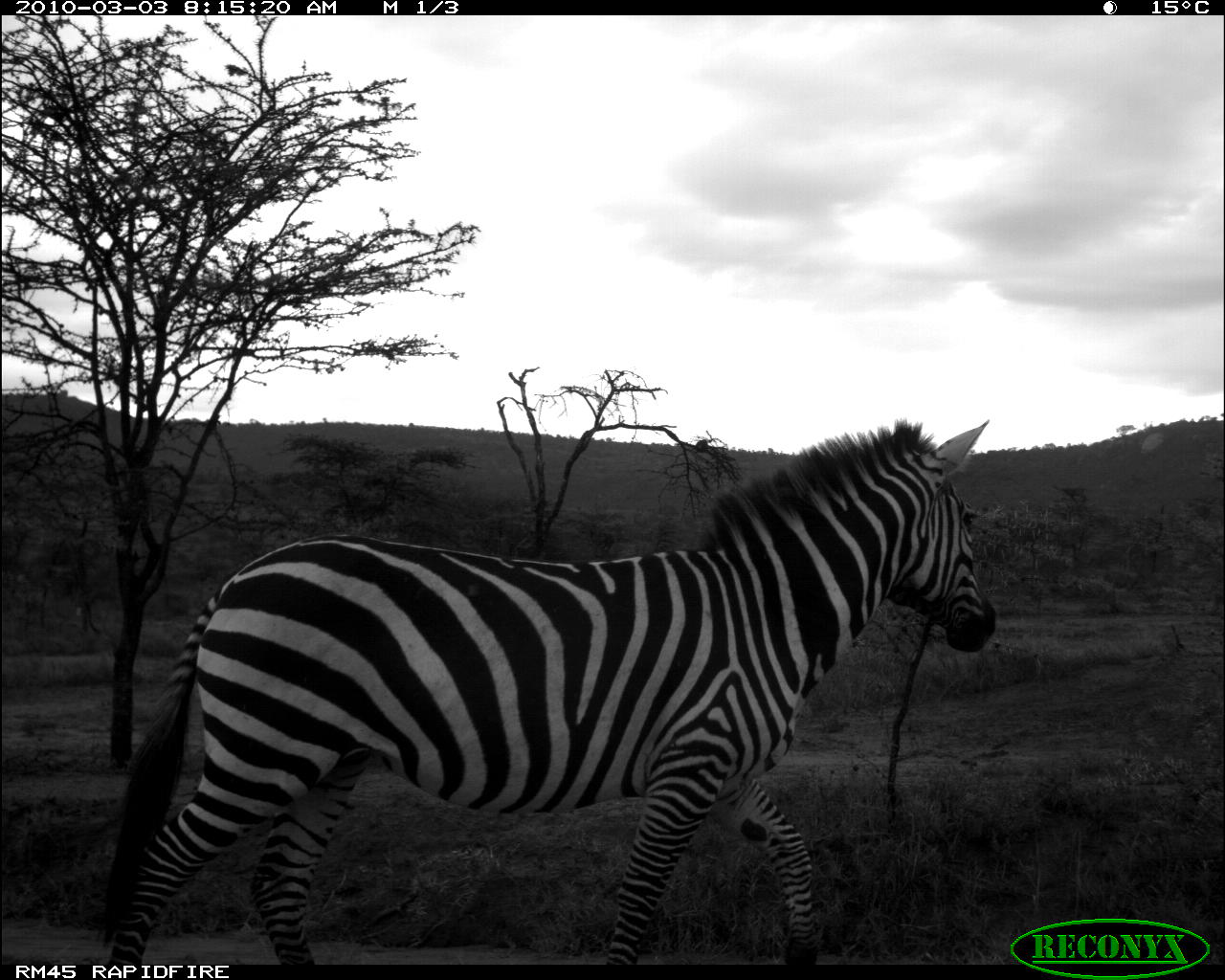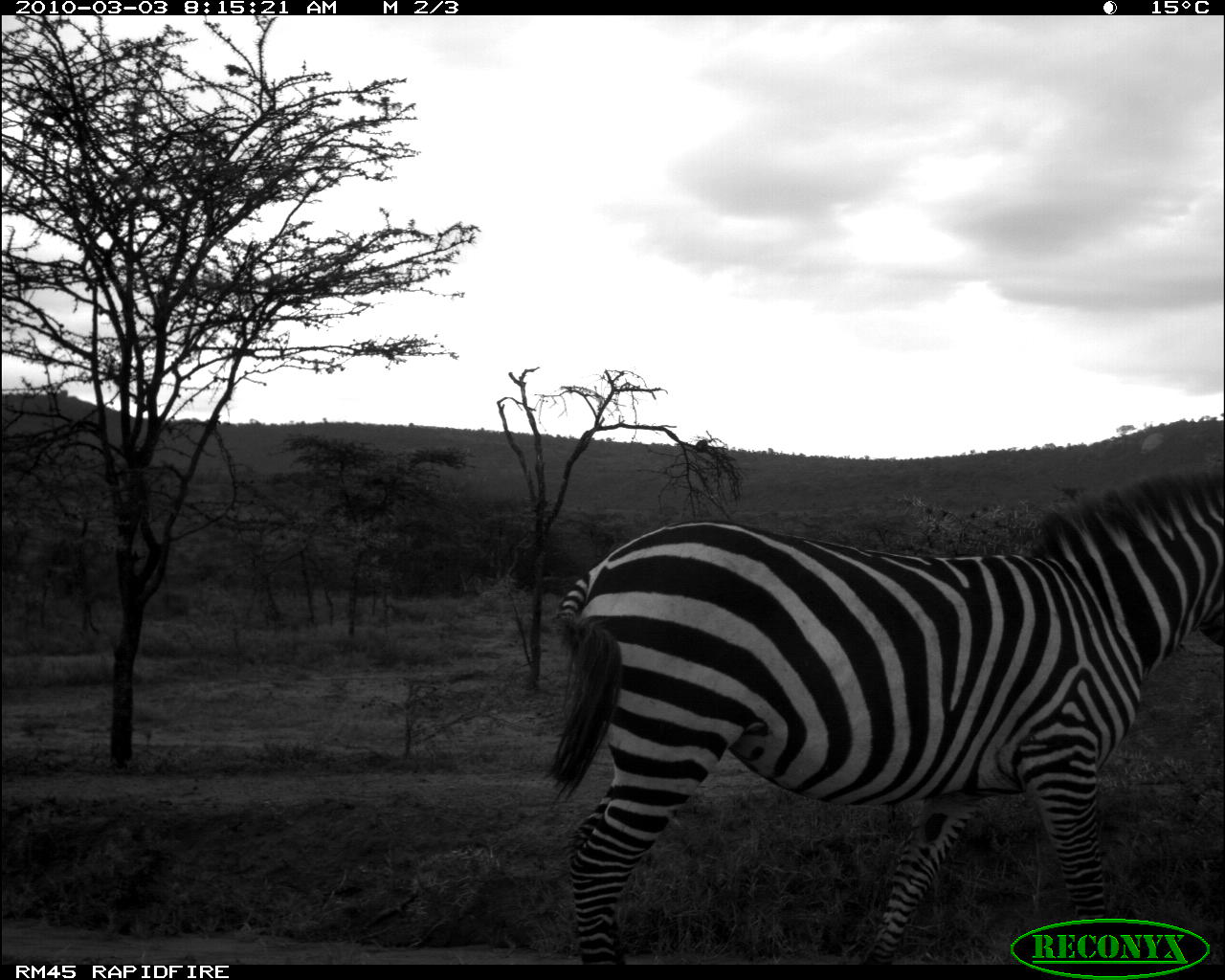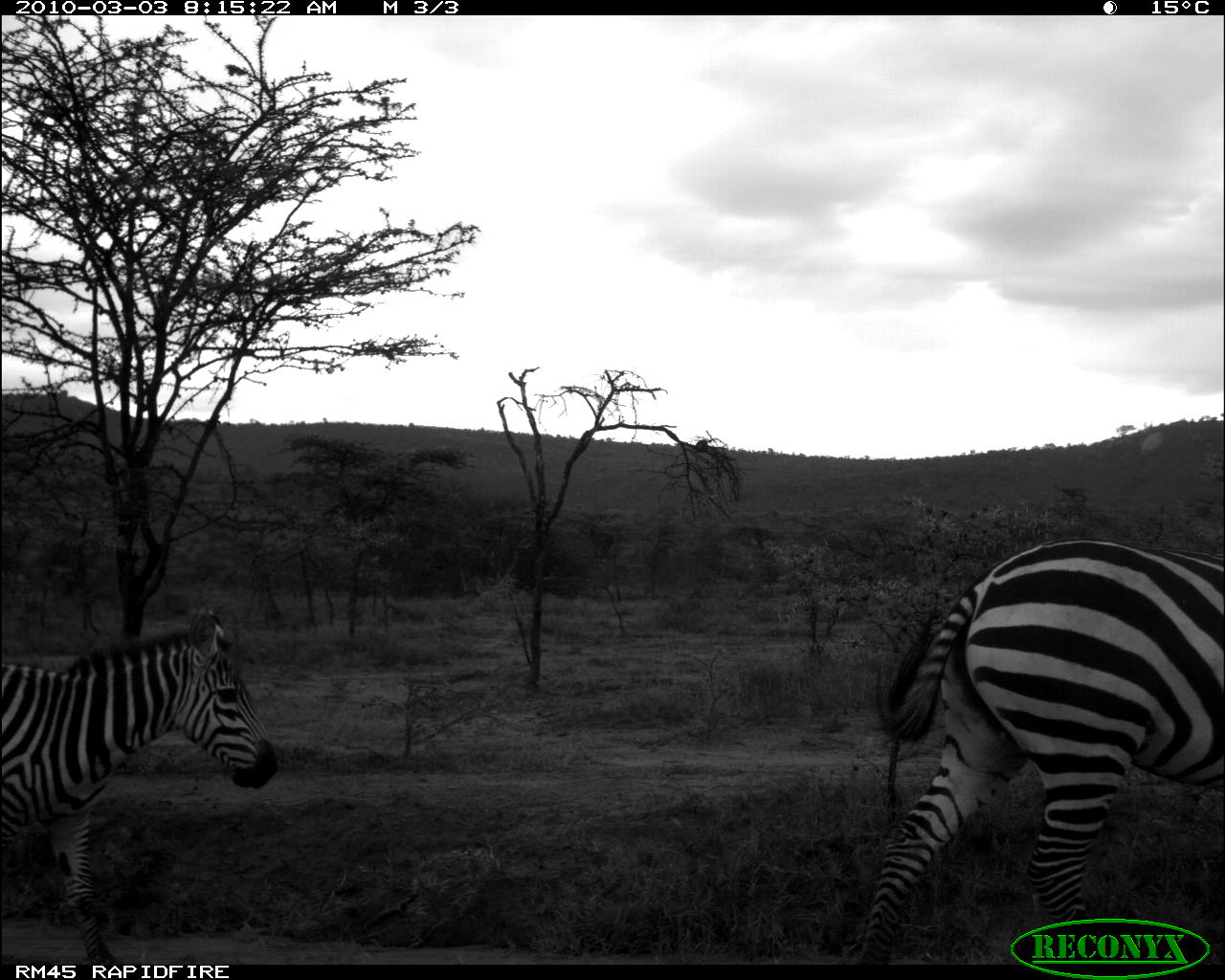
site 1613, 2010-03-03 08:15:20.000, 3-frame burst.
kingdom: Animalia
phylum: Chordata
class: Mammalia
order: Perissodactyla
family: Equidae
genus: Equus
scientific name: Equus quagga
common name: plains zebra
Equus quagga (plains zebra), count 1.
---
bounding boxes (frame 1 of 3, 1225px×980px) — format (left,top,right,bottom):
equus quagga: (92,420,999,966)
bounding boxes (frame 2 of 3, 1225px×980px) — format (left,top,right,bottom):
equus quagga: (537,465,1225,960)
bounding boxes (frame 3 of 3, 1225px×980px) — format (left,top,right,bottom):
equus quagga: (832,534,1225,964); (3,603,280,965)